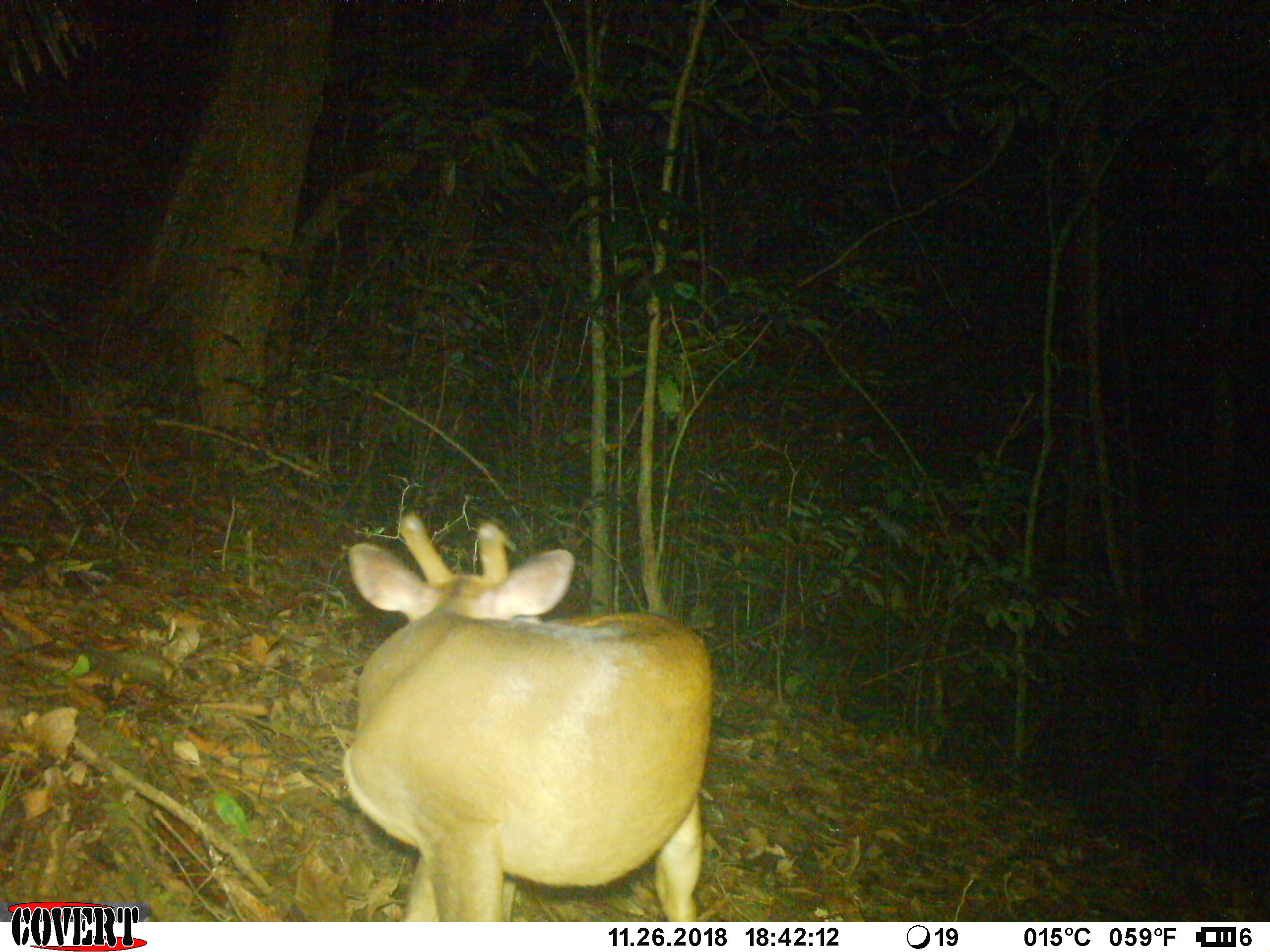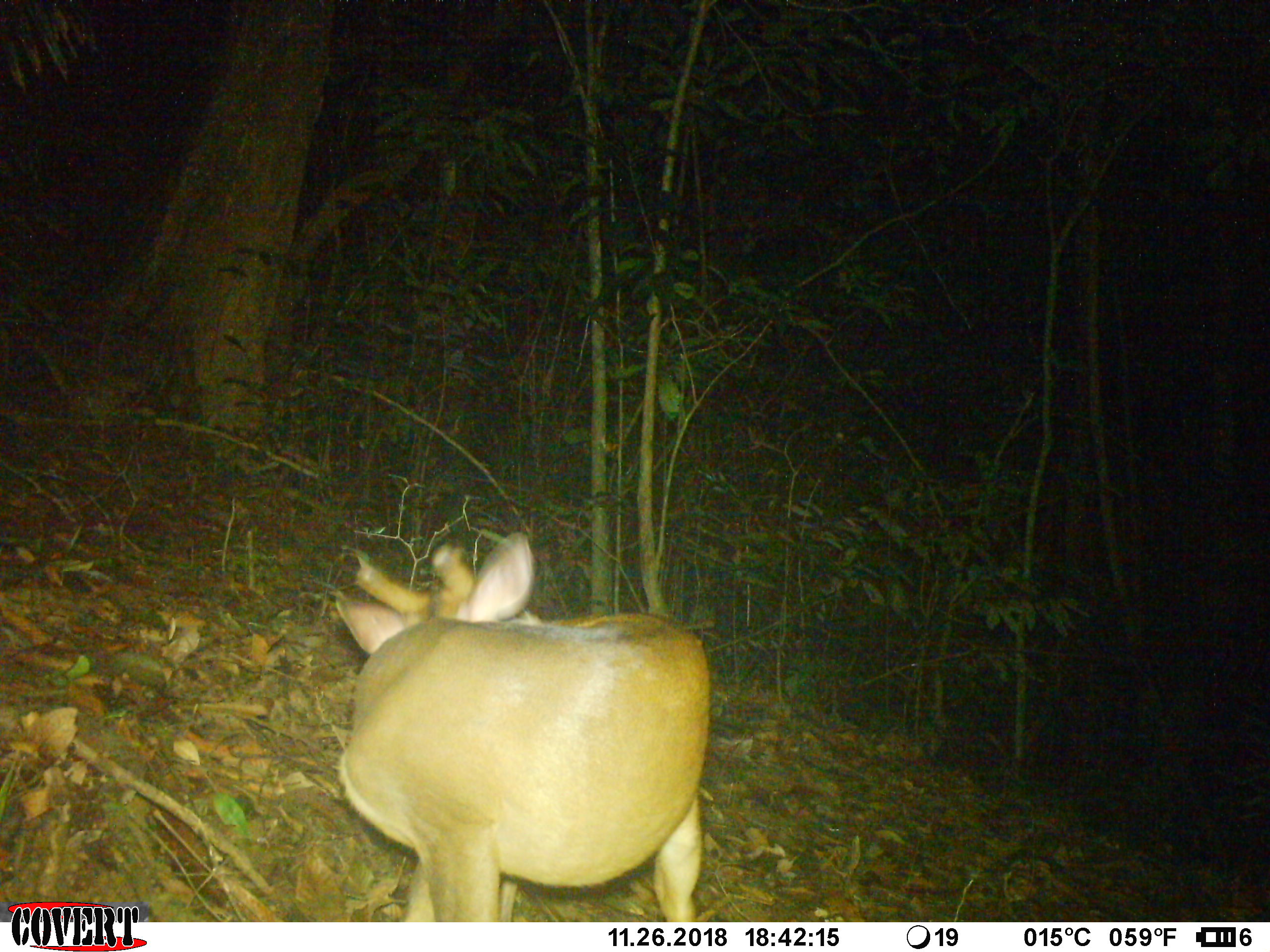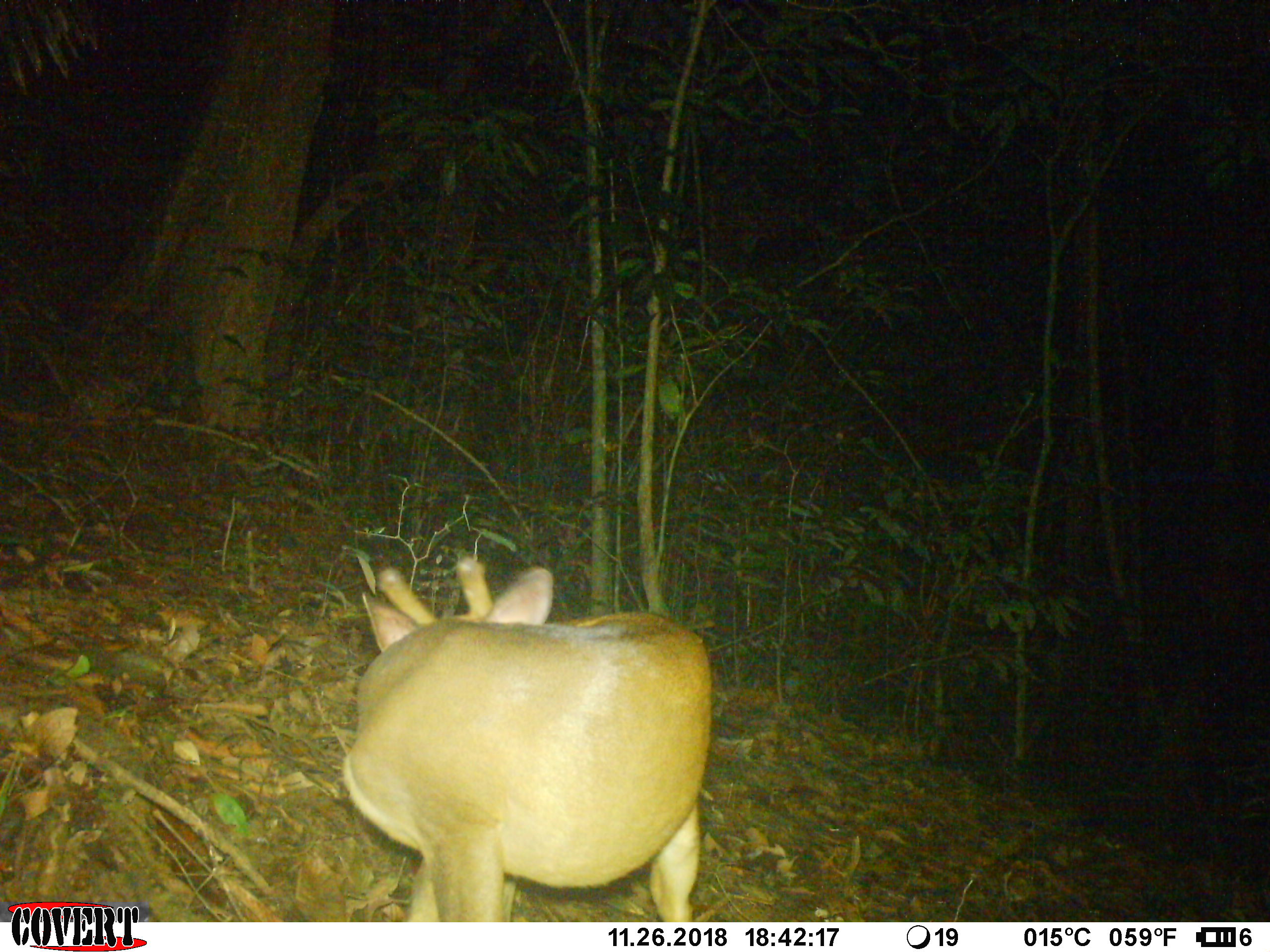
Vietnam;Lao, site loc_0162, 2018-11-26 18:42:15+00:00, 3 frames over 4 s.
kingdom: Animalia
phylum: Chordata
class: Mammalia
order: Artiodactyla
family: Cervidae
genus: Muntiacus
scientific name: Muntiacus vuquangensis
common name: large-antlered muntjac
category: large antlered muntjac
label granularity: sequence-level